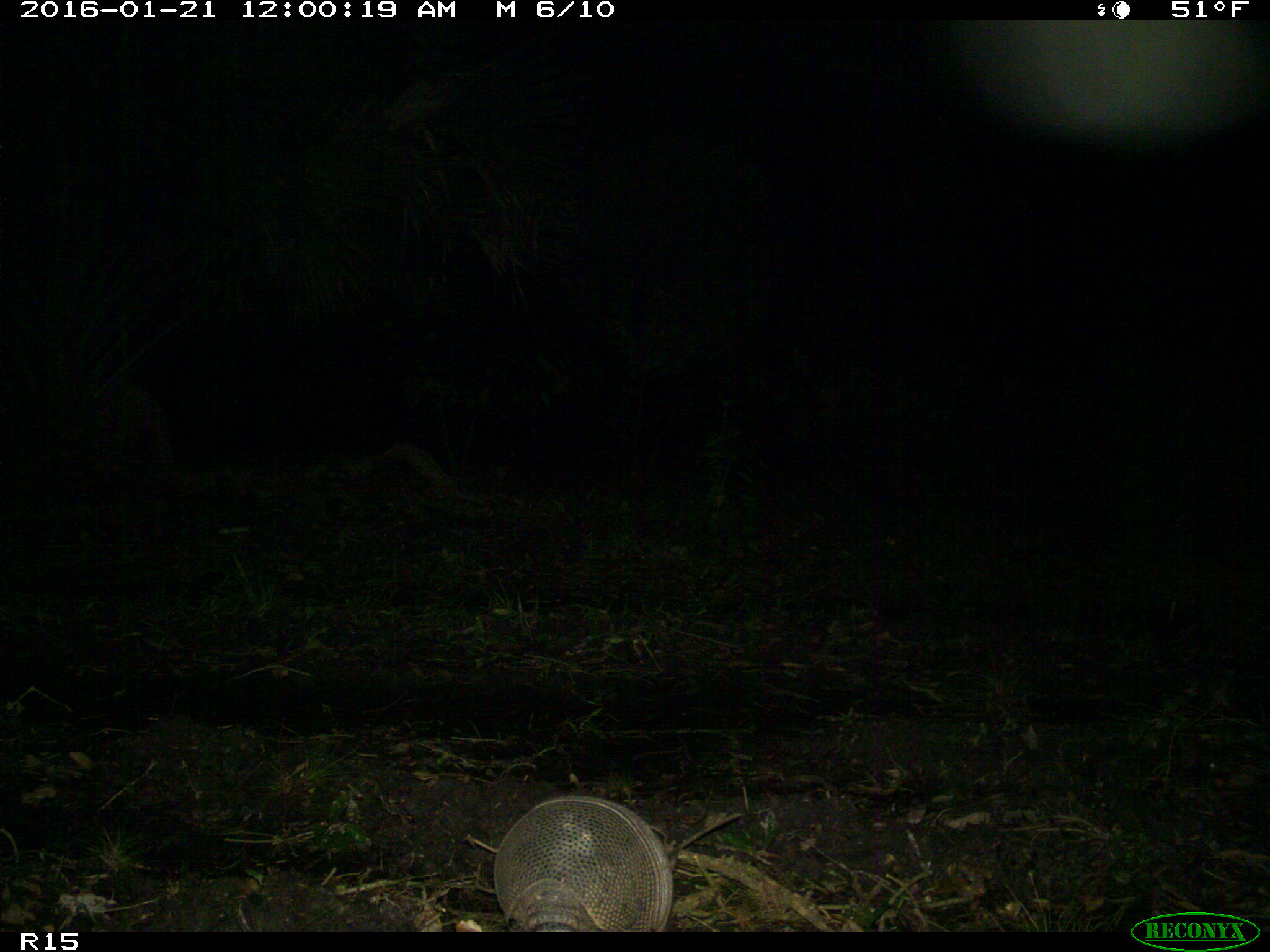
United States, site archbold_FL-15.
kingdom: Animalia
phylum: Chordata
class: Mammalia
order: Cingulata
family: Dasypodidae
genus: Dasypus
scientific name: Dasypus novemcinctus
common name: nine-banded armadillo